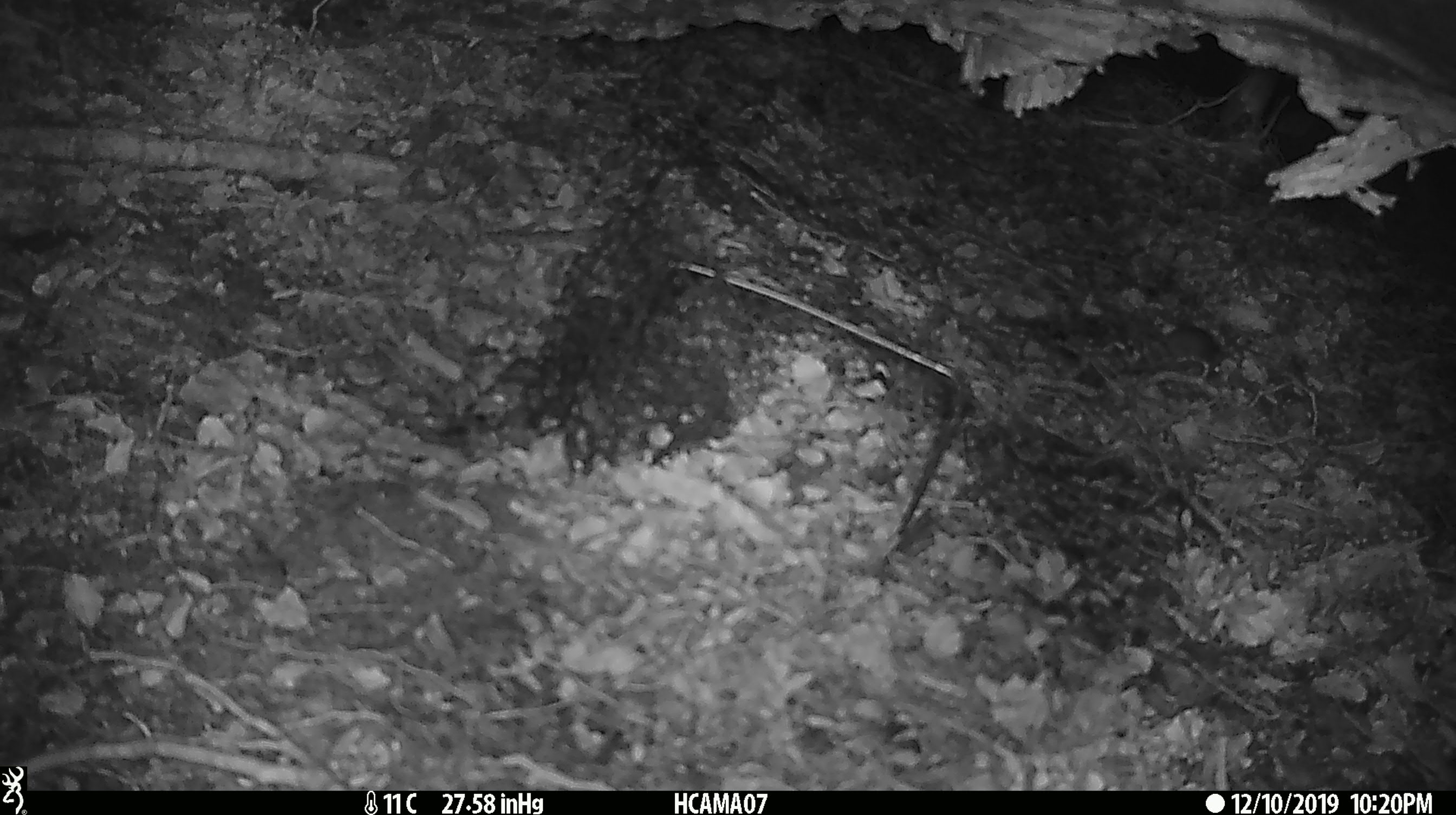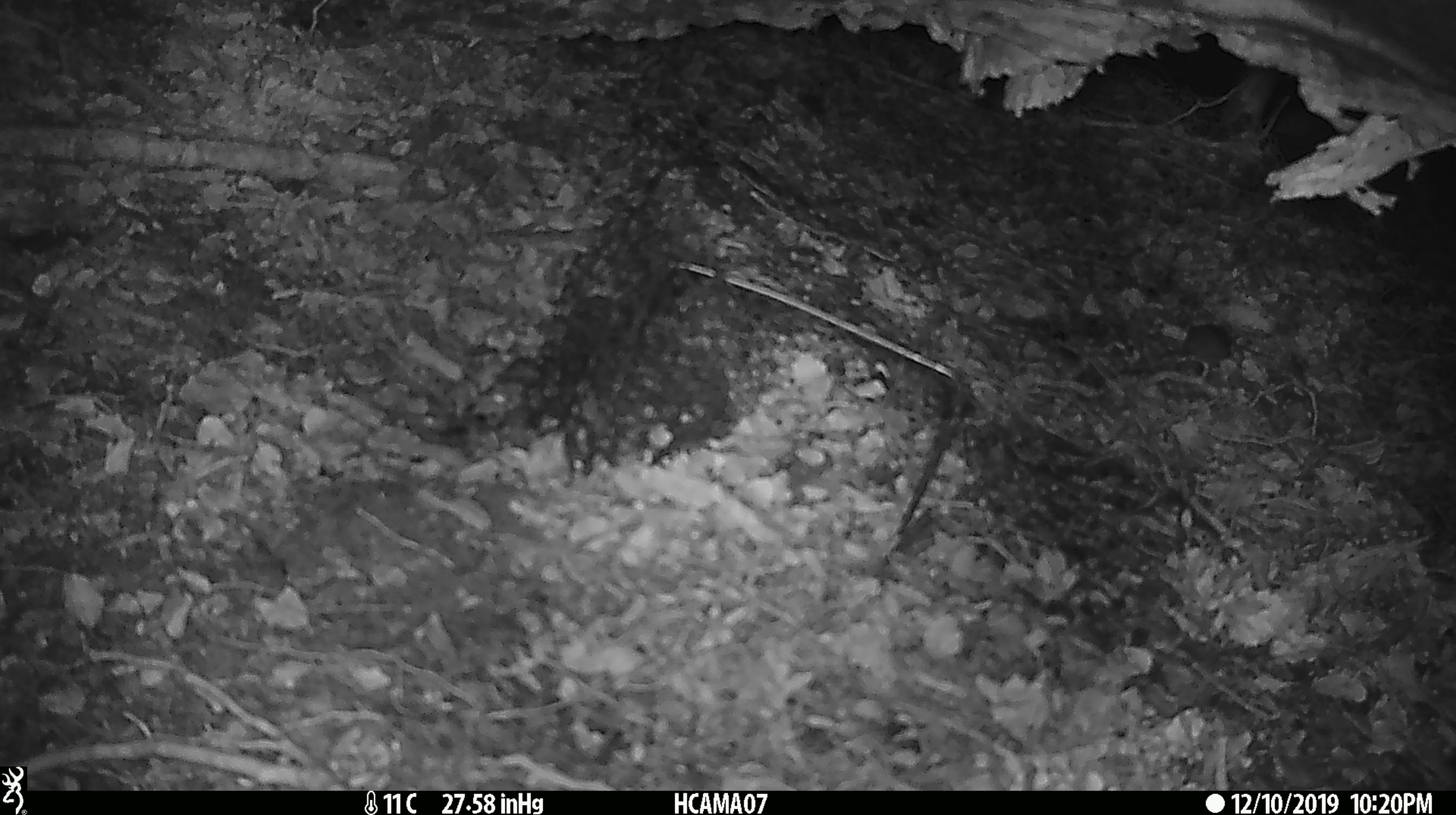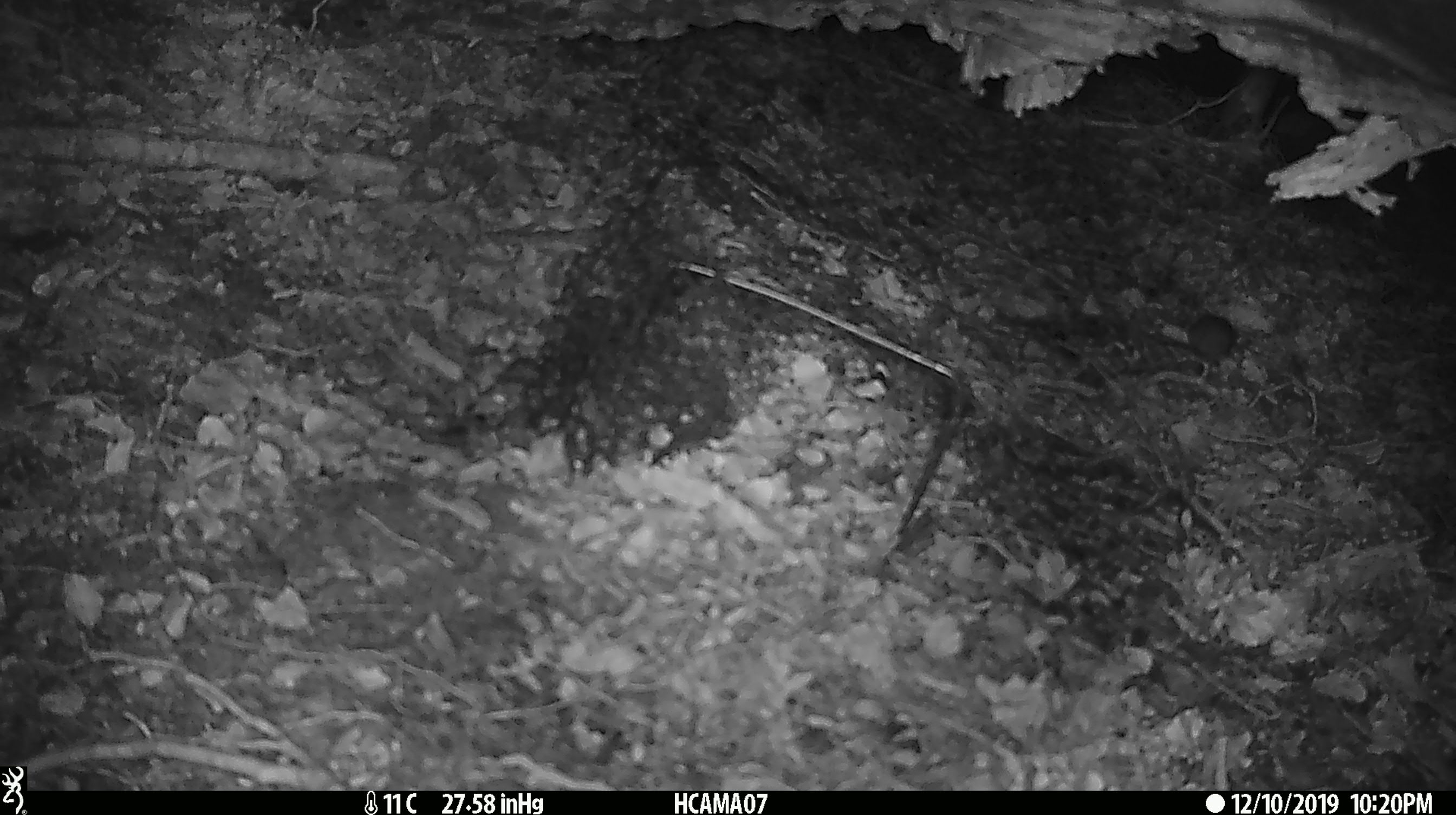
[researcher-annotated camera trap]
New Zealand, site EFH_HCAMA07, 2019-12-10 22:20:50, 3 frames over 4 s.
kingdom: Animalia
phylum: Chordata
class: Mammalia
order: Rodentia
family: Muridae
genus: Mus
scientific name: Mus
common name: mouse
Mouse (Mus).